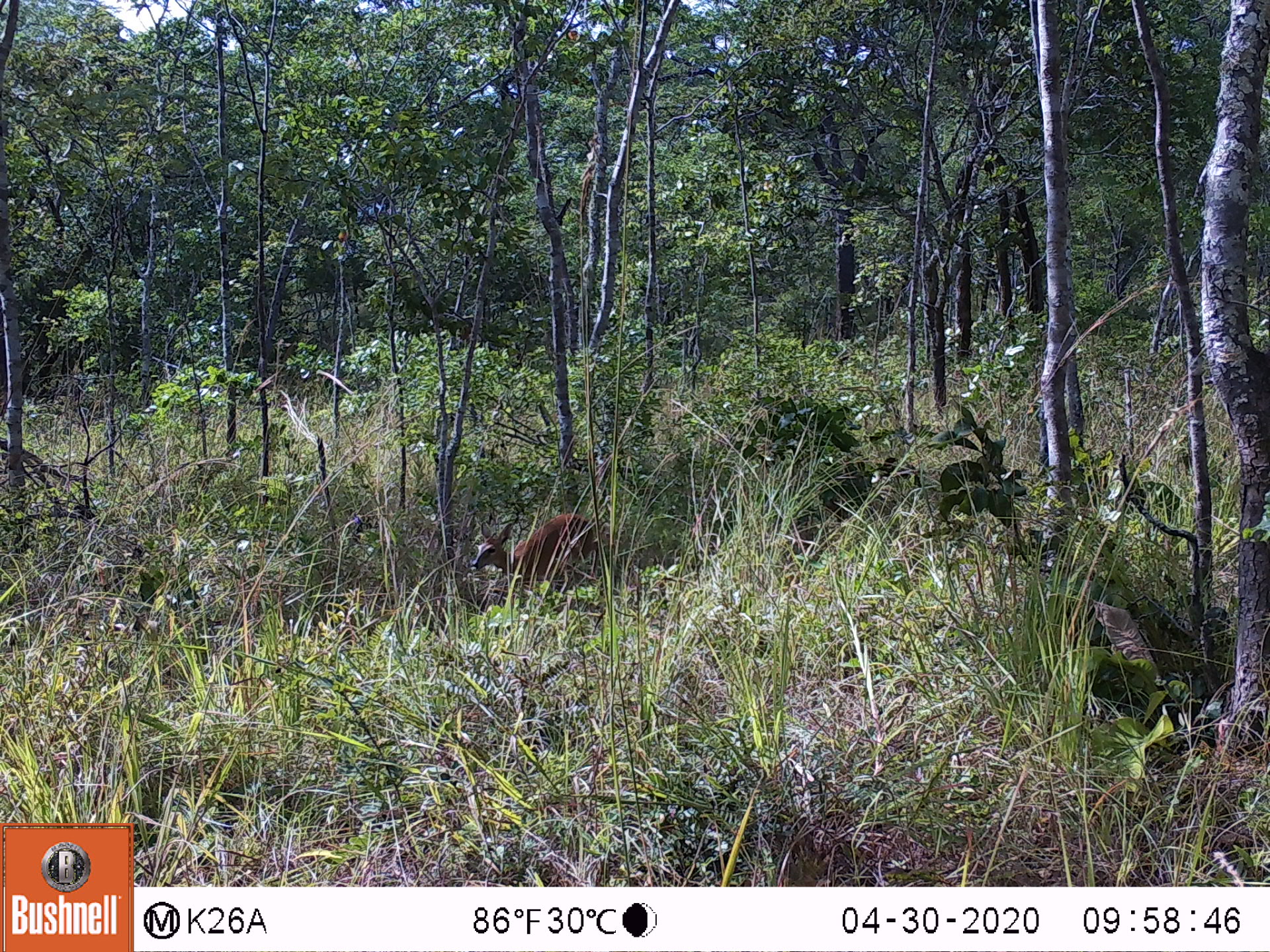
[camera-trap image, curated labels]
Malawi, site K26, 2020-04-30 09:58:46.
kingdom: Animalia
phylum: Chordata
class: Mammalia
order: Artiodactyla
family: Bovidae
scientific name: Antilopinae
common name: small antelope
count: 1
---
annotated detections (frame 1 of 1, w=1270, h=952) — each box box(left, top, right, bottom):
small antelope: box(466, 515, 611, 574)